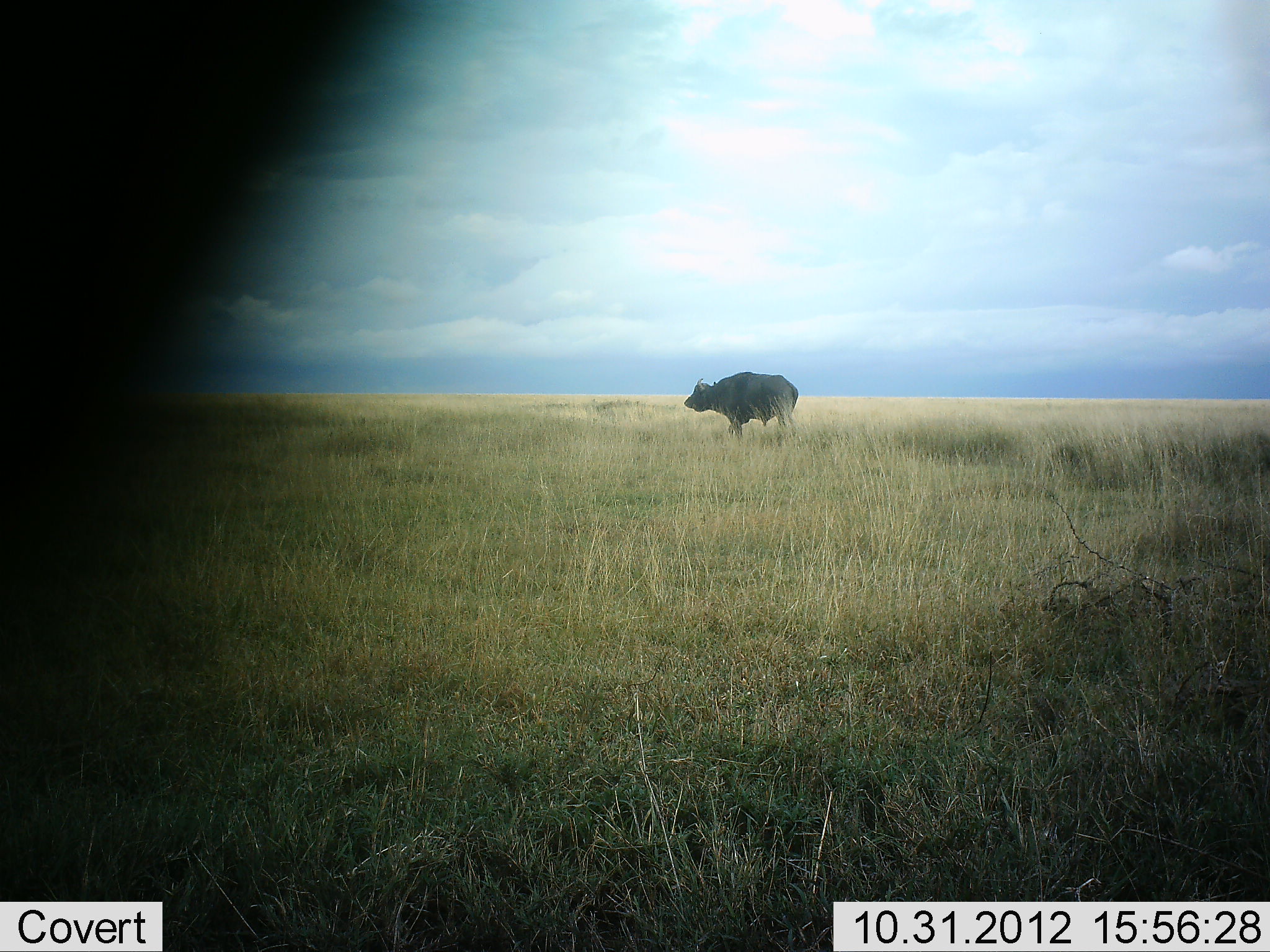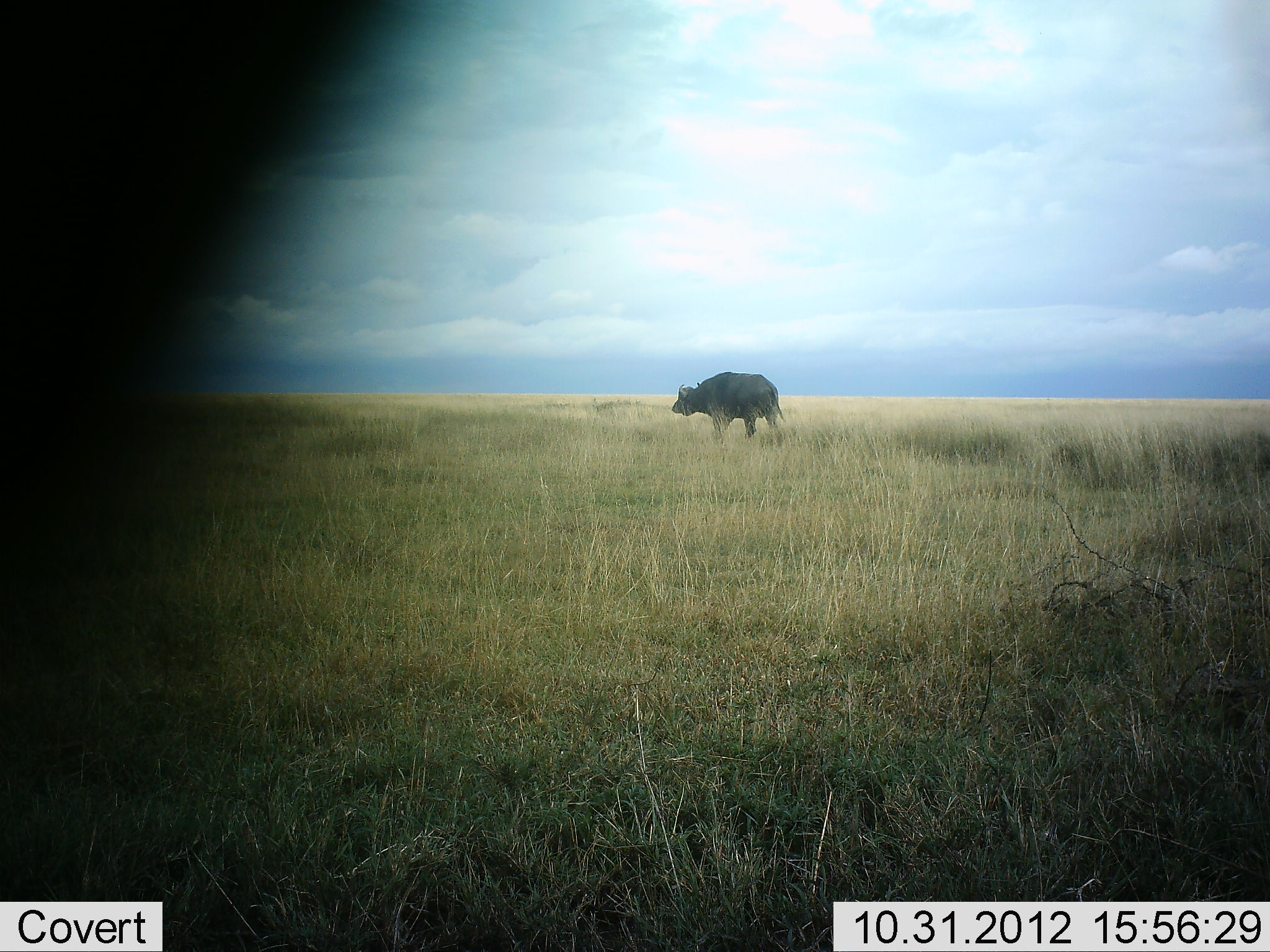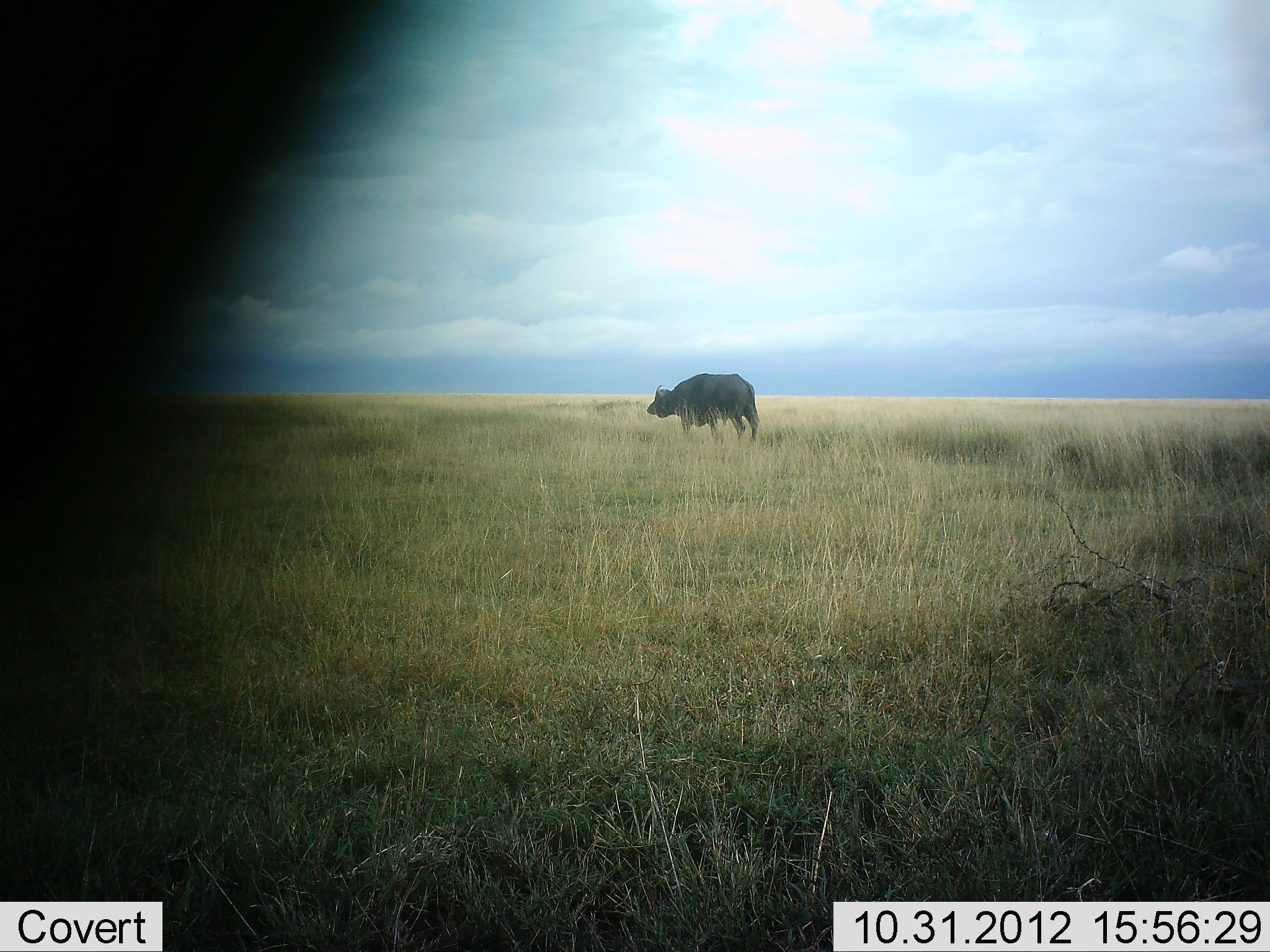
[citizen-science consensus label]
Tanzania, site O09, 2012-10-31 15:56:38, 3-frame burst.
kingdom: Animalia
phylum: Chordata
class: Mammalia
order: Artiodactyla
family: Bovidae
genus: Syncerus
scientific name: Syncerus caffer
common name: cape buffalo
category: buffalo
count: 1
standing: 30%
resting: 0%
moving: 80%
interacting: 0%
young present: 0%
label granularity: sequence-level